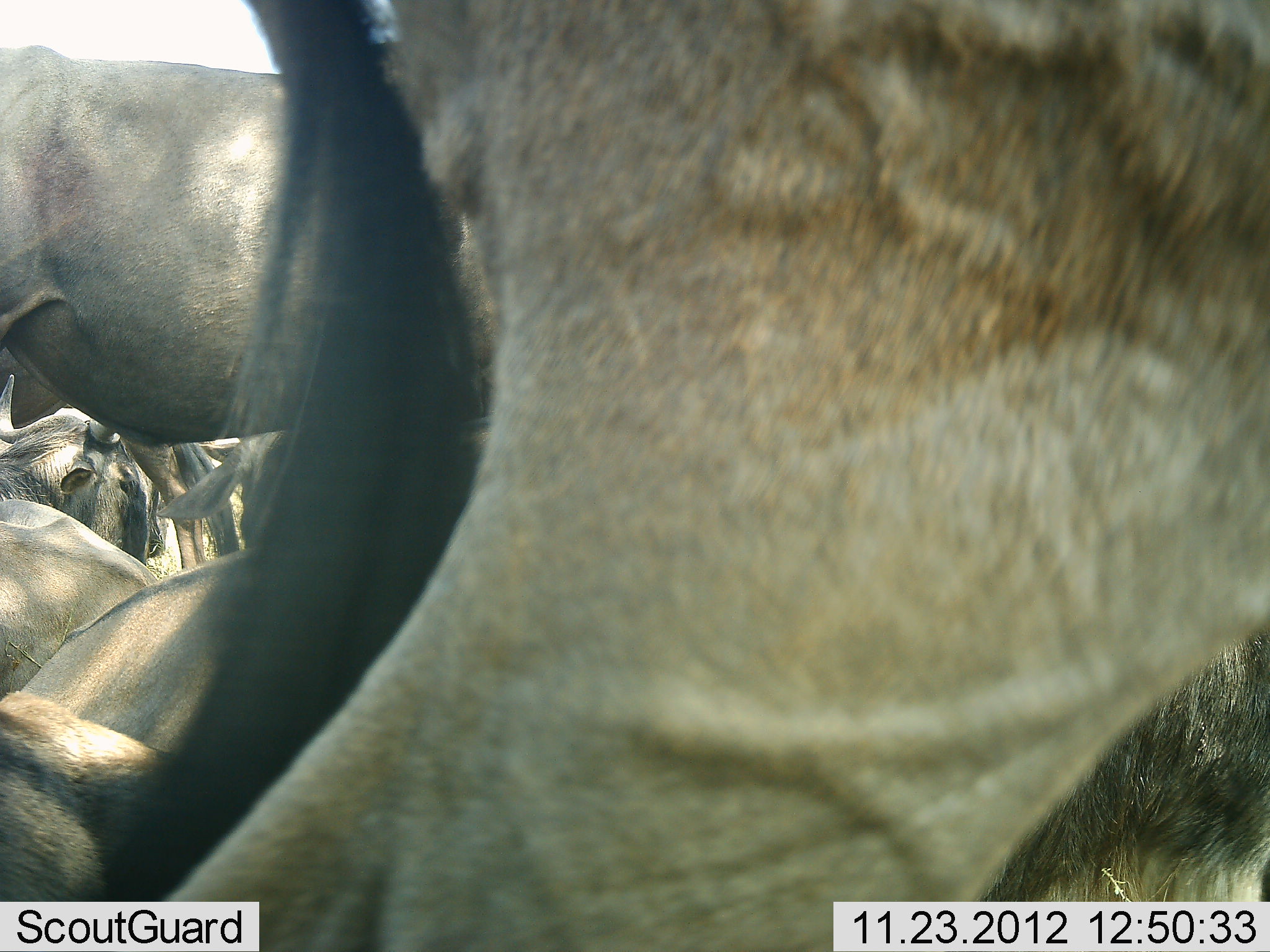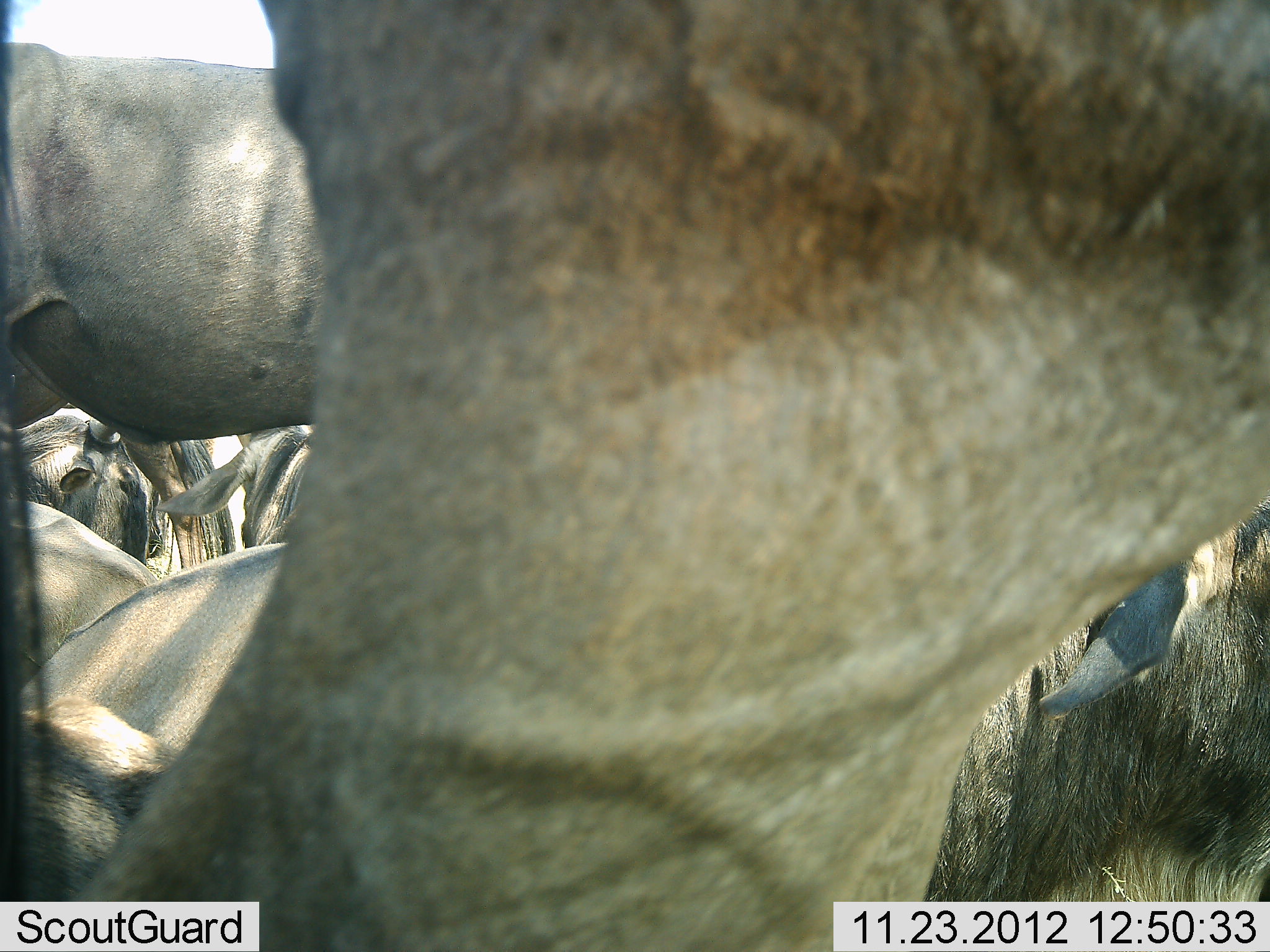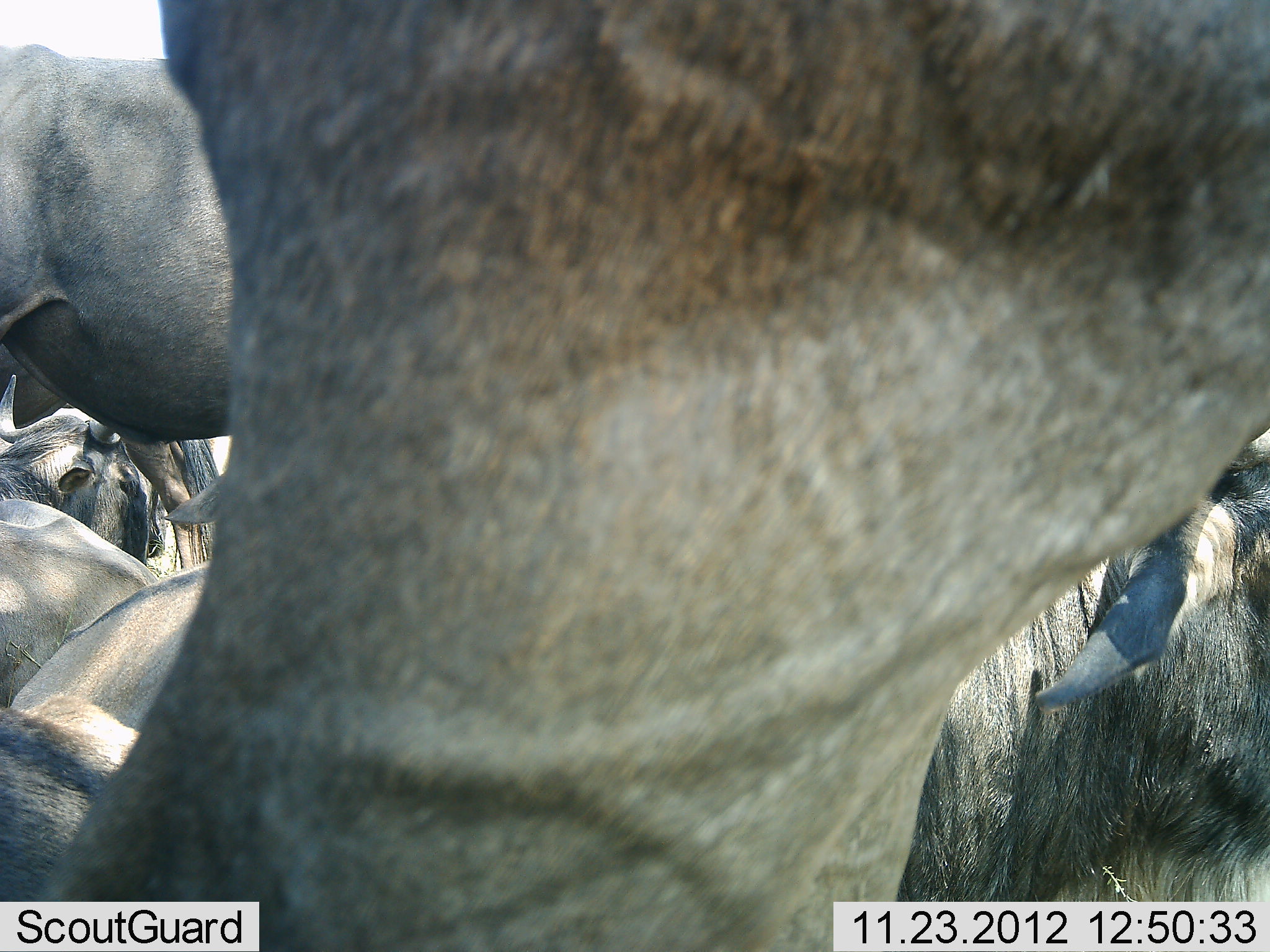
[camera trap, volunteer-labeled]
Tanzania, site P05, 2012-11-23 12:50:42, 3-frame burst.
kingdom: Animalia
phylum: Chordata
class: Mammalia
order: Artiodactyla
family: Bovidae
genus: Connochaetes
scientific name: Connochaetes taurinus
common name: blue wildebeest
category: wildebeest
Wildebeest (blue wildebeest) (Connochaetes taurinus), count 6. Behavior (volunteer vote fractions): standing 80%, resting 100%, moving 0%, interacting 0%. Young present (vote fraction): 0%. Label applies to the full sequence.